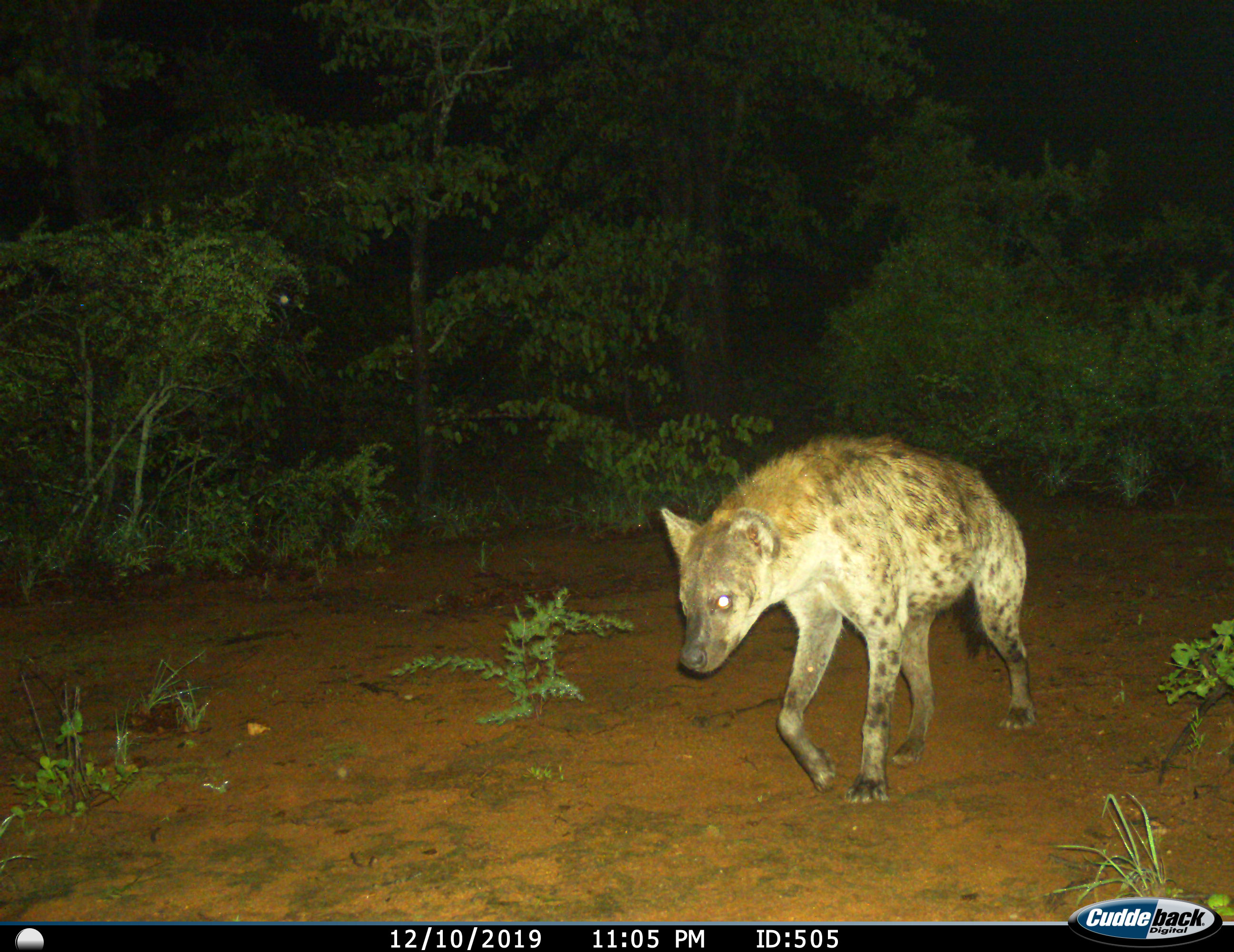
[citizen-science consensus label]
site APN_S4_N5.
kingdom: Animalia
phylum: Chordata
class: Mammalia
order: Carnivora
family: Hyaenidae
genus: Crocuta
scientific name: Crocuta crocuta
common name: spotted hyena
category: hyenaspotted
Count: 1.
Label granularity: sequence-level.